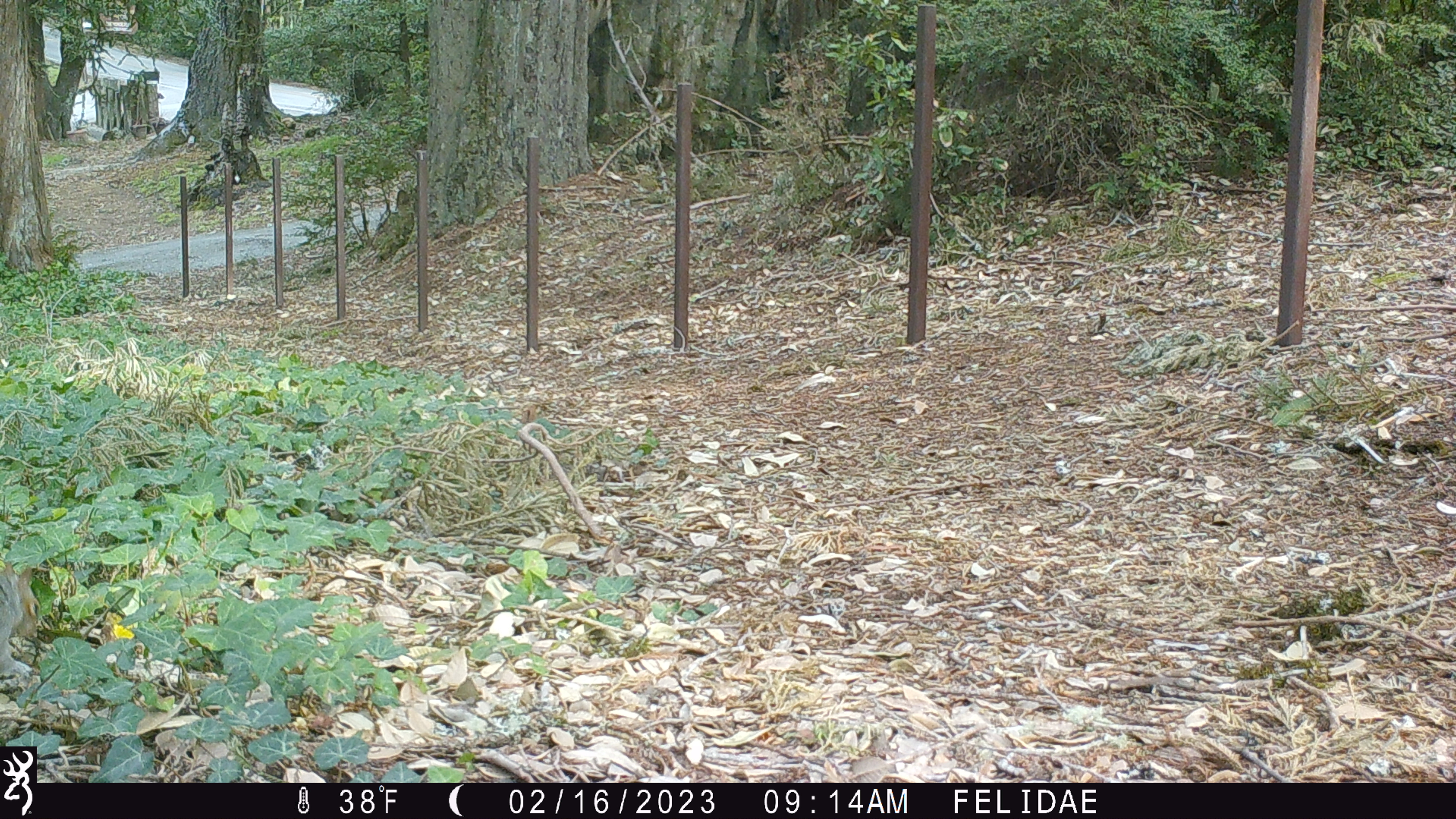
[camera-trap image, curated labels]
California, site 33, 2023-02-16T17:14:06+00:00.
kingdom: Animalia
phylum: Chordata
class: Mammalia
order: Rodentia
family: Sciuridae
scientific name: Sciuridae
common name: squirrel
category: unknown squirrel